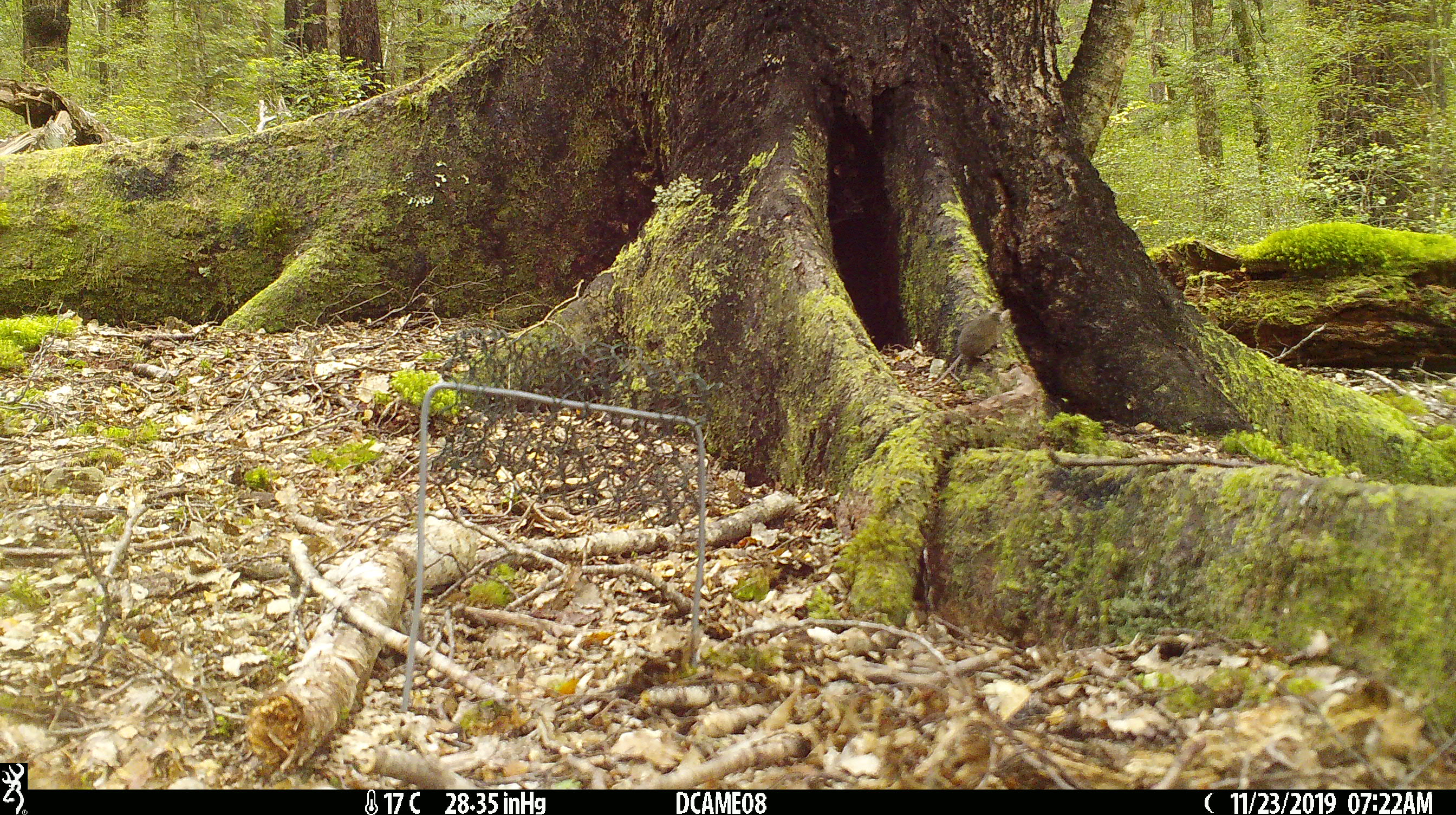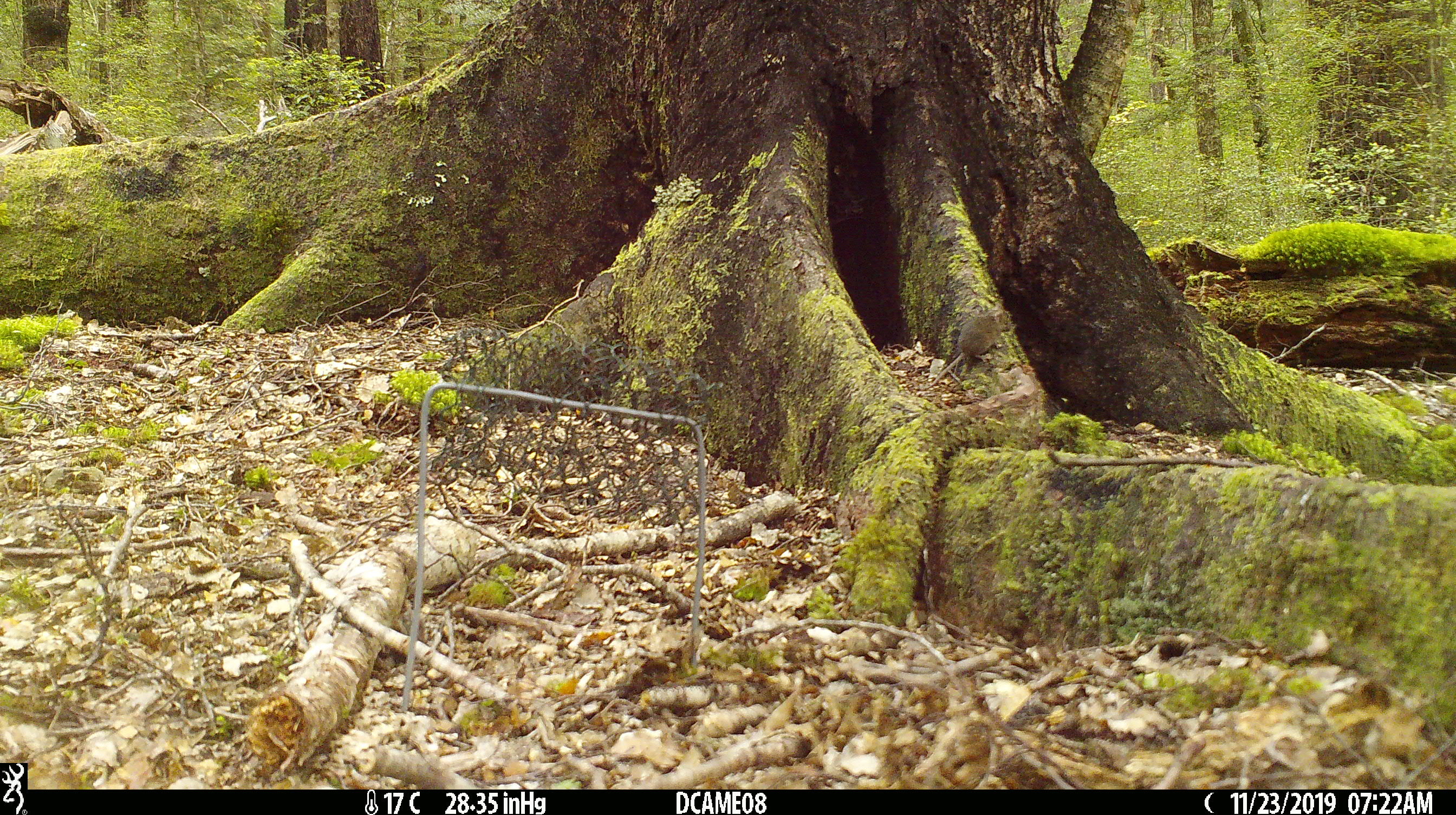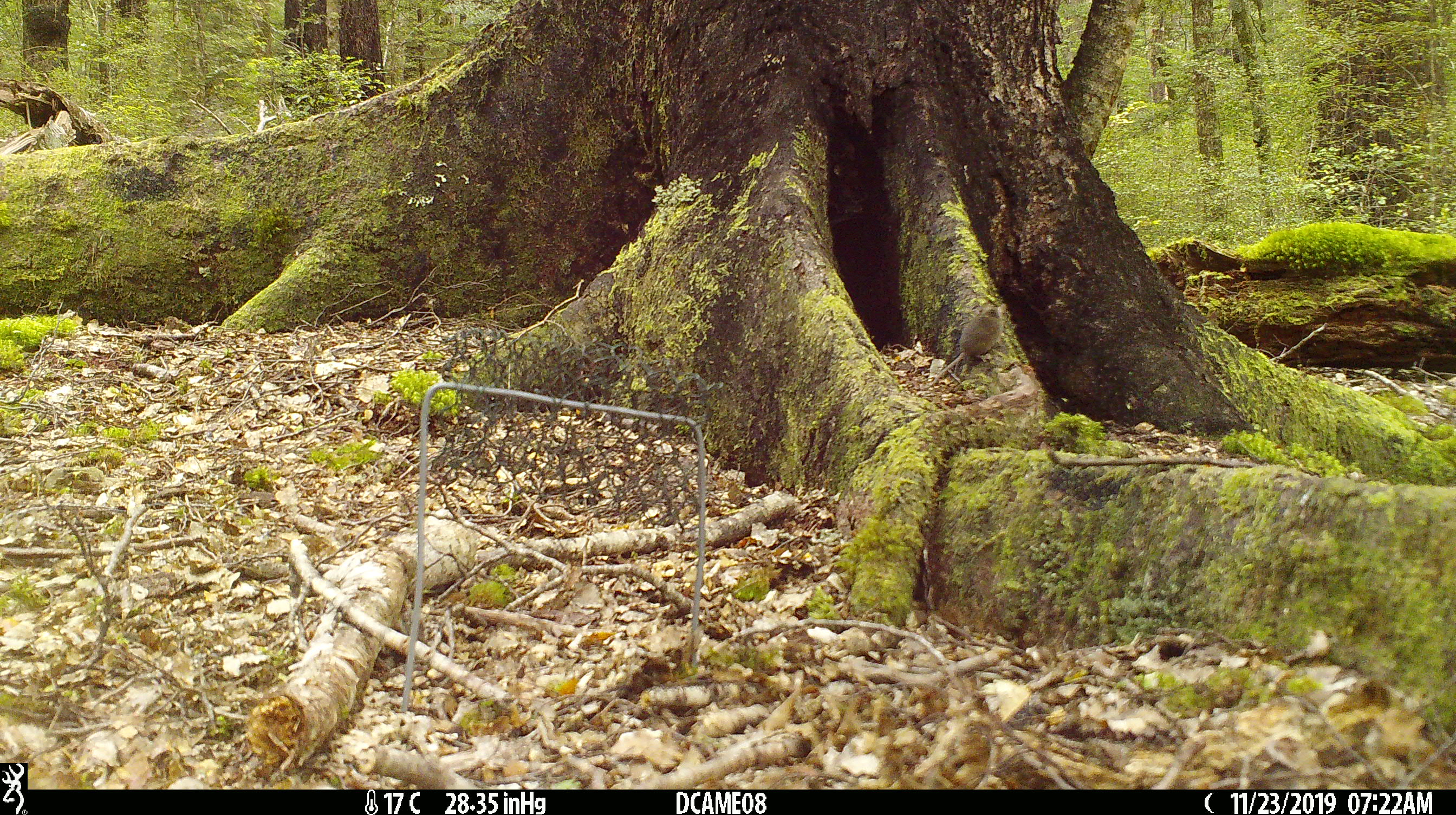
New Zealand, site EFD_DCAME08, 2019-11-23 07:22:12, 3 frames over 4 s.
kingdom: Animalia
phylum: Chordata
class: Mammalia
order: Rodentia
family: Muridae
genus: Mus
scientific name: Mus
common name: mouse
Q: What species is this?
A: Mouse (Mus).